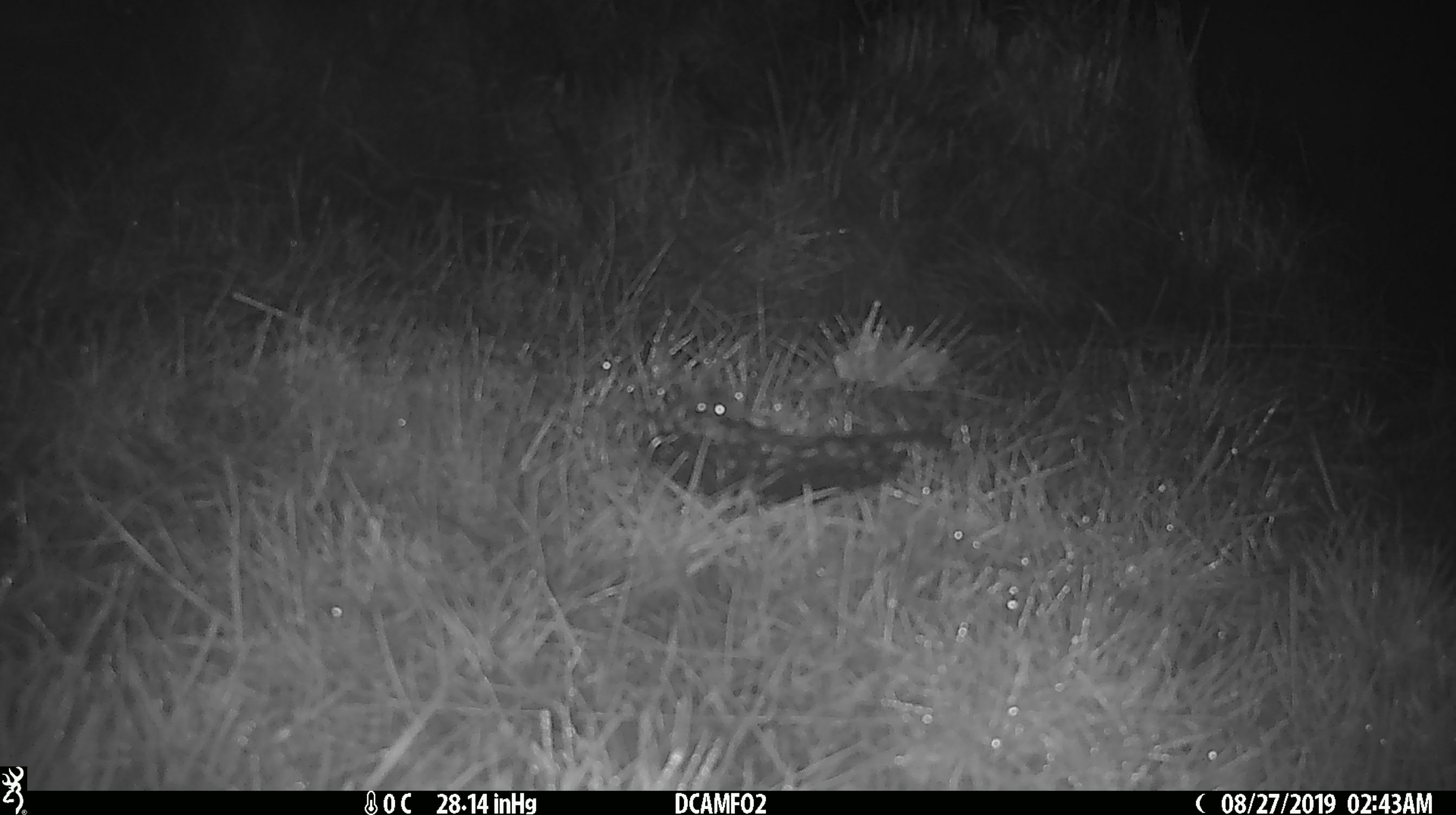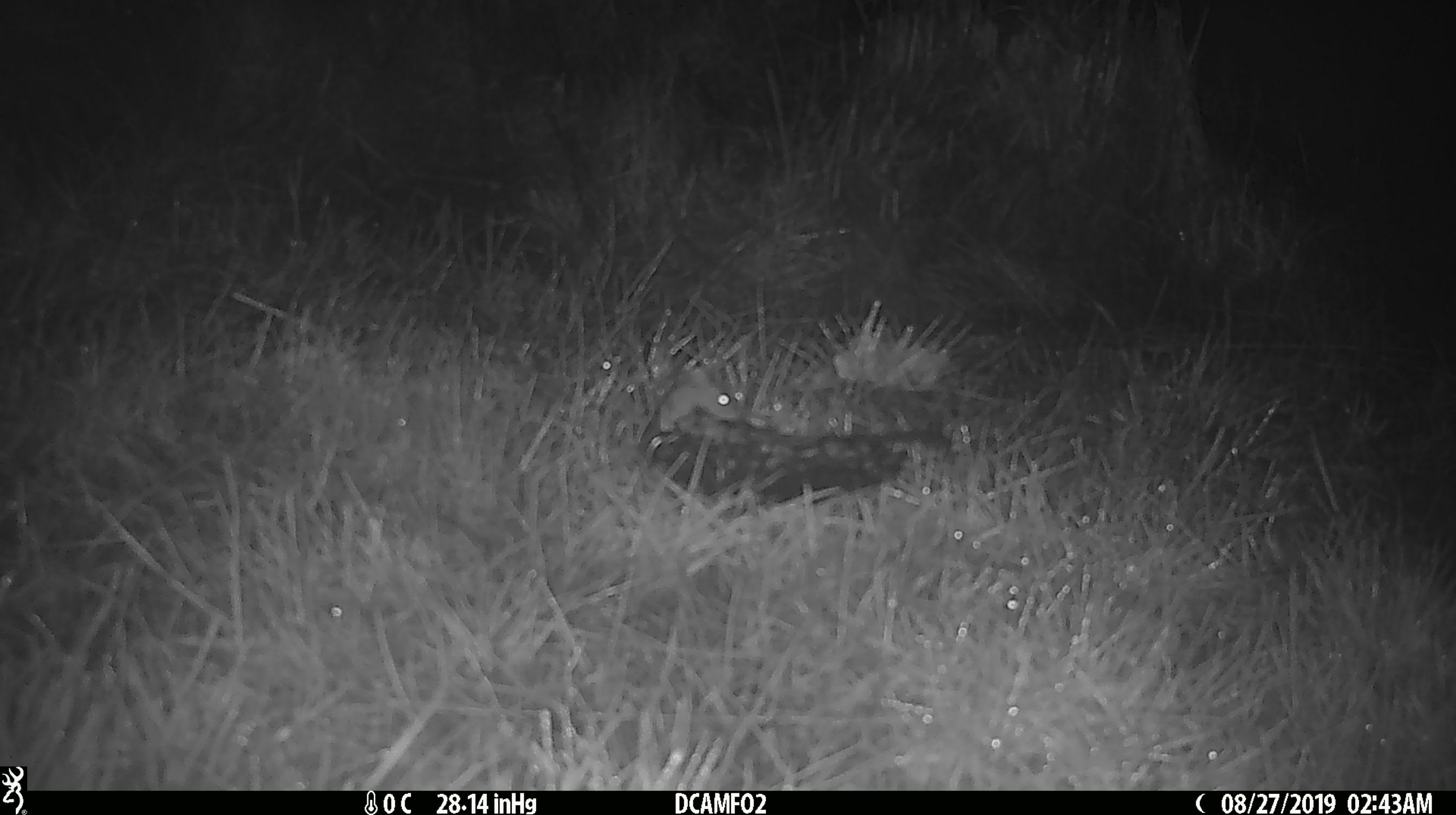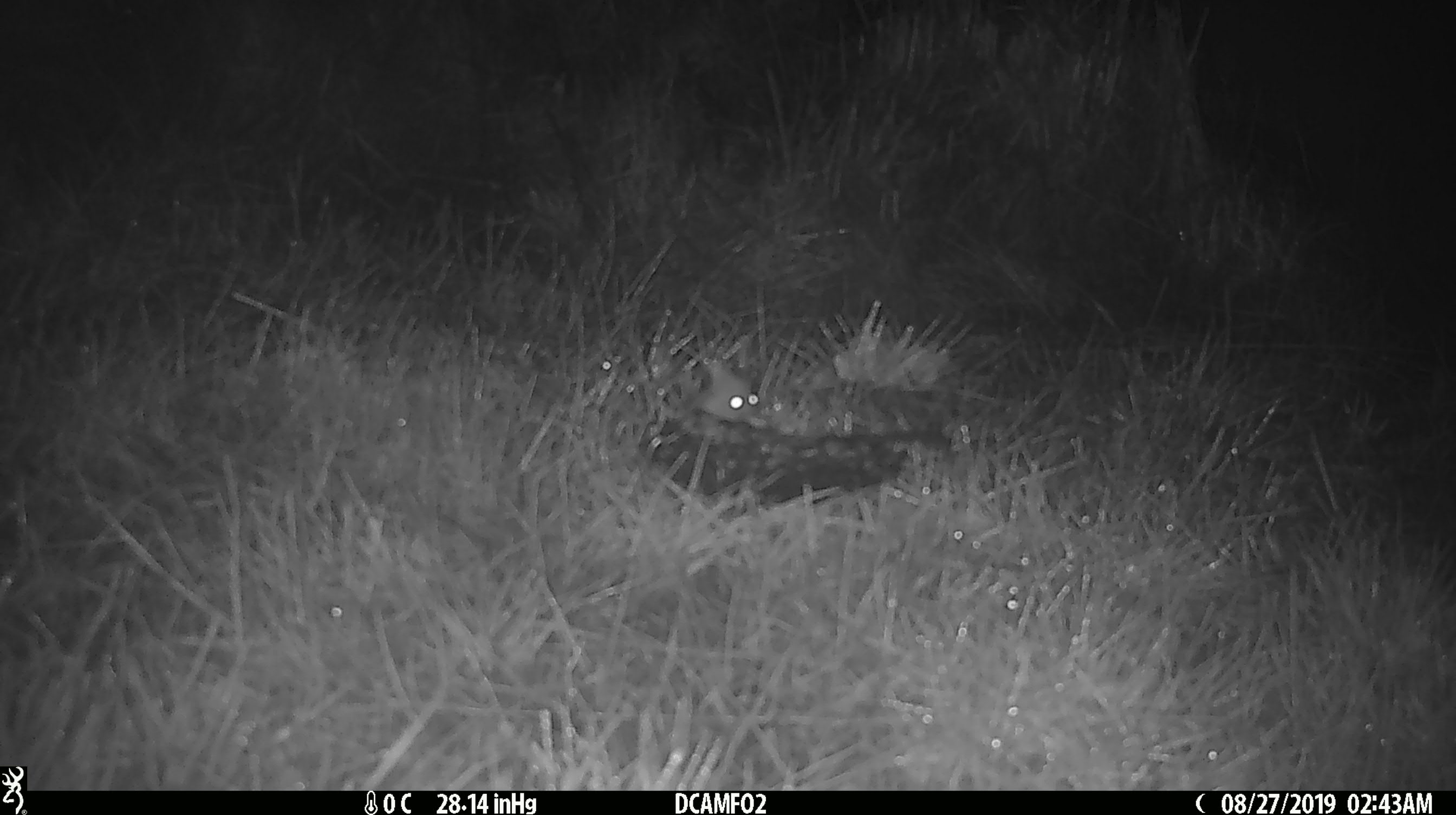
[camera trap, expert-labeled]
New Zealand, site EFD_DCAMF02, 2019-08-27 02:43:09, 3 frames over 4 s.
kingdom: Animalia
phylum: Chordata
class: Mammalia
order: Rodentia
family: Muridae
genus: Mus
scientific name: Mus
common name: mouse